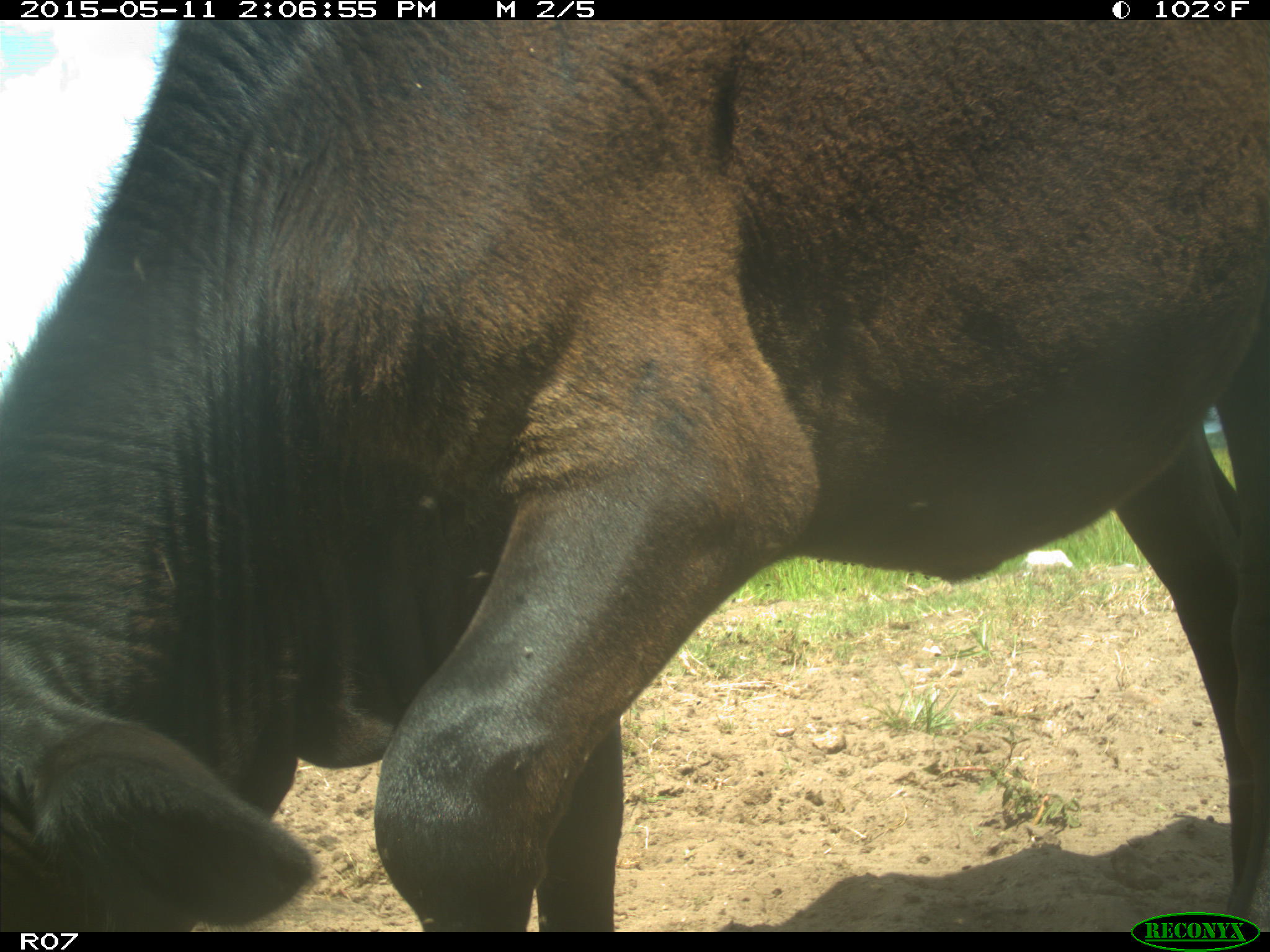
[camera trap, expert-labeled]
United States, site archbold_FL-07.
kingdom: Animalia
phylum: Chordata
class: Mammalia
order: Artiodactyla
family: Bovidae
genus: Bos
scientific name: Bos taurus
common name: domestic cow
Bos taurus (domestic cow).